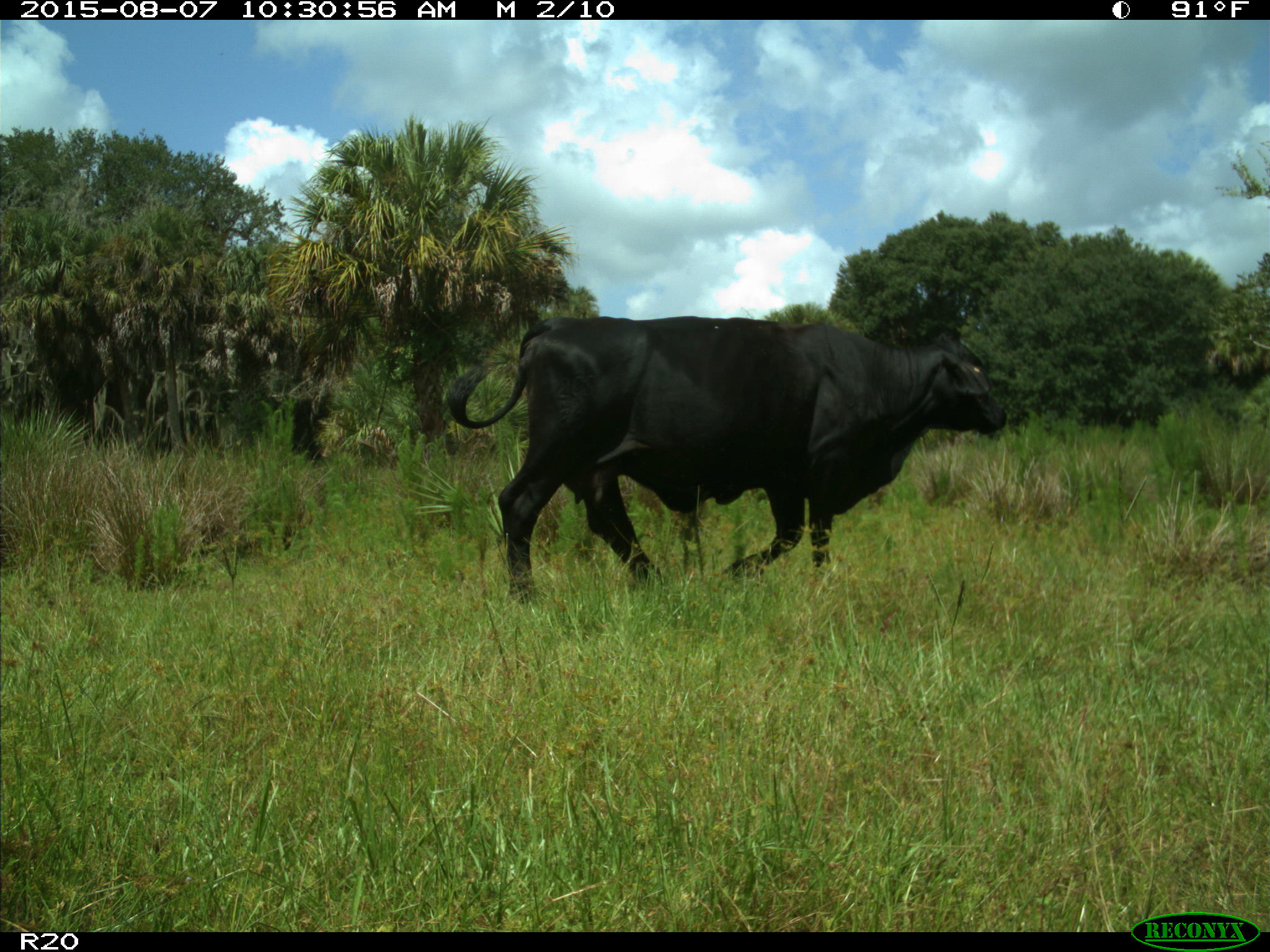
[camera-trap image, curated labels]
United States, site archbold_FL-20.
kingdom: Animalia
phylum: Chordata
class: Mammalia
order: Artiodactyla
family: Bovidae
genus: Bos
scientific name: Bos taurus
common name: domestic cow